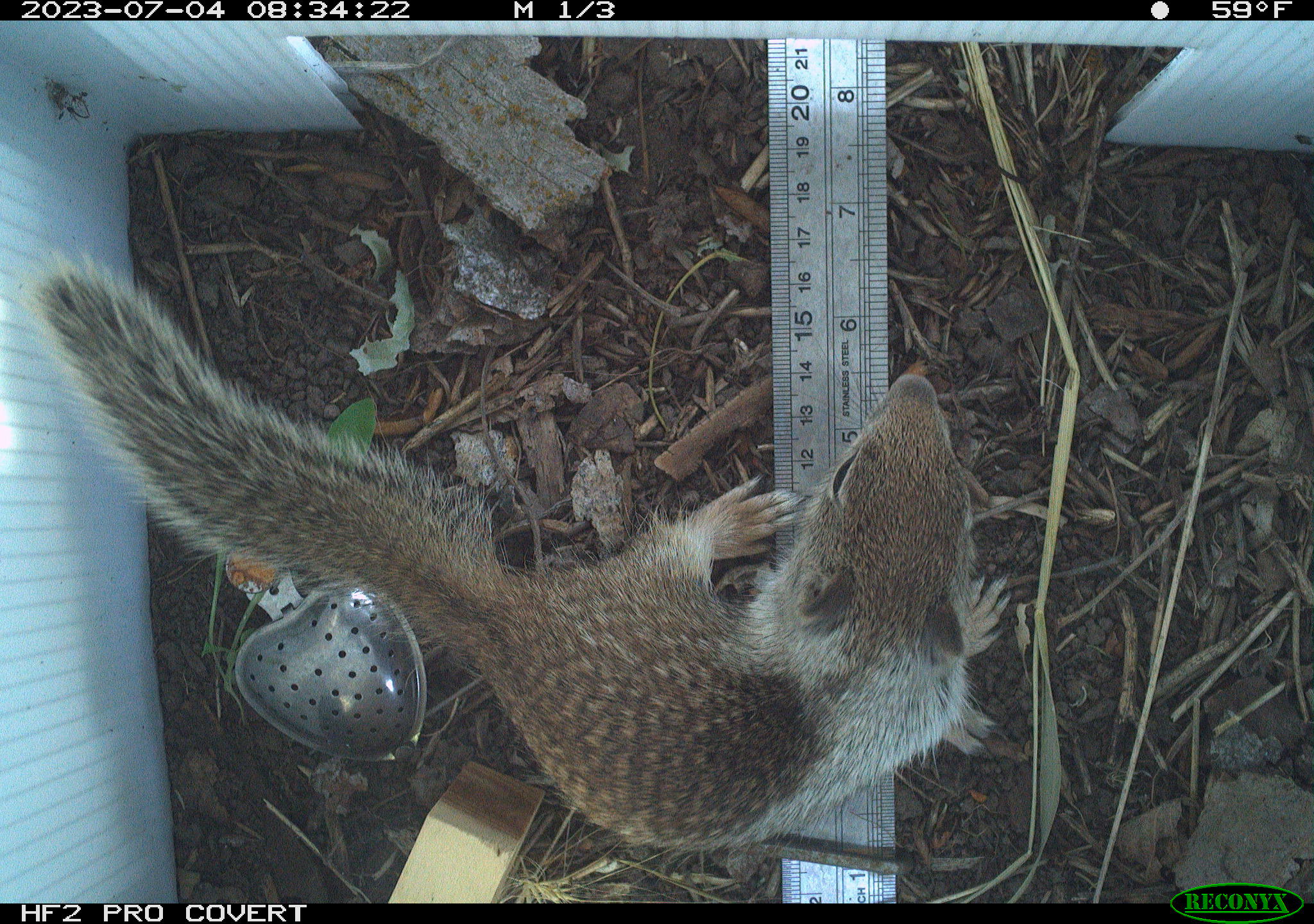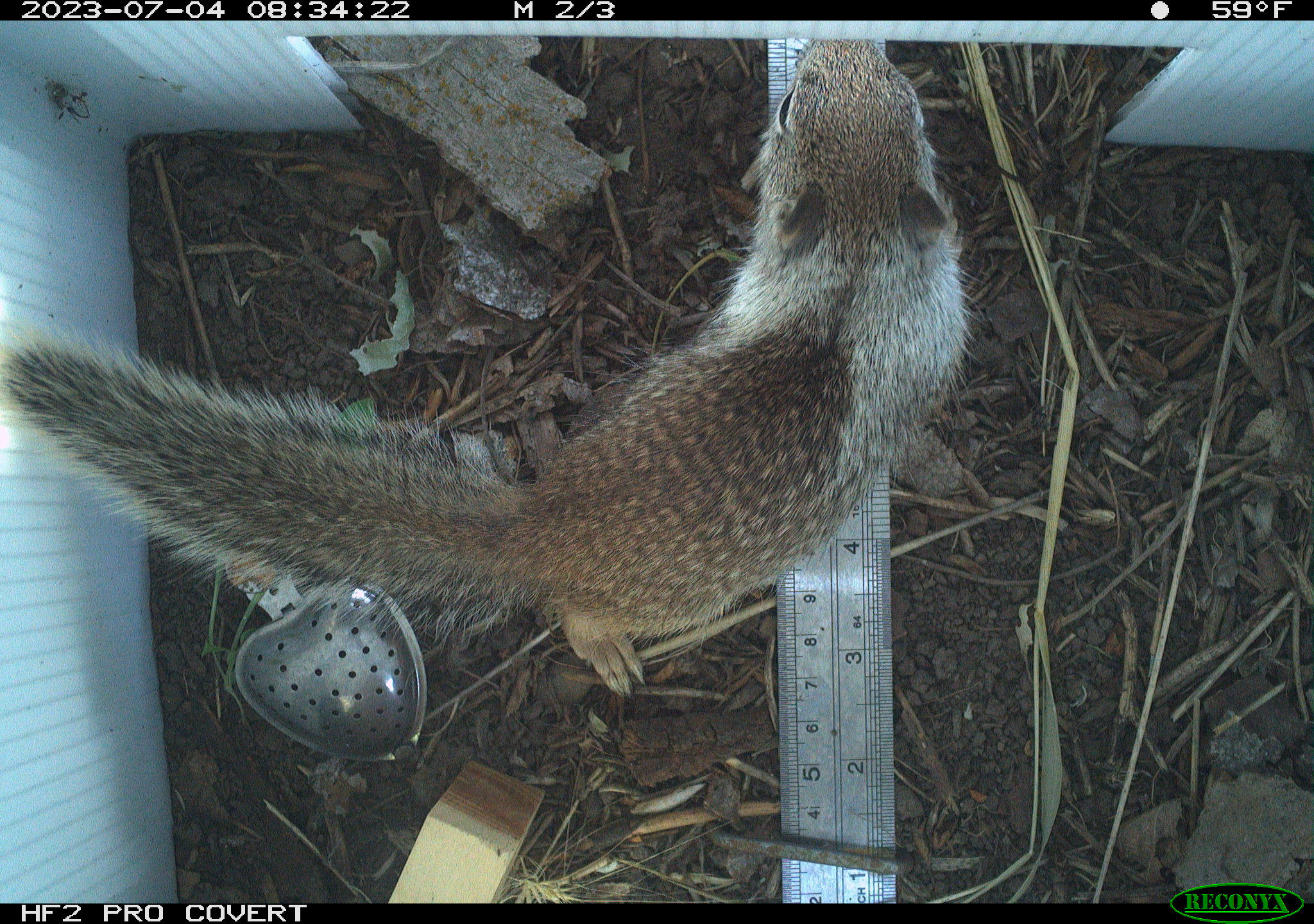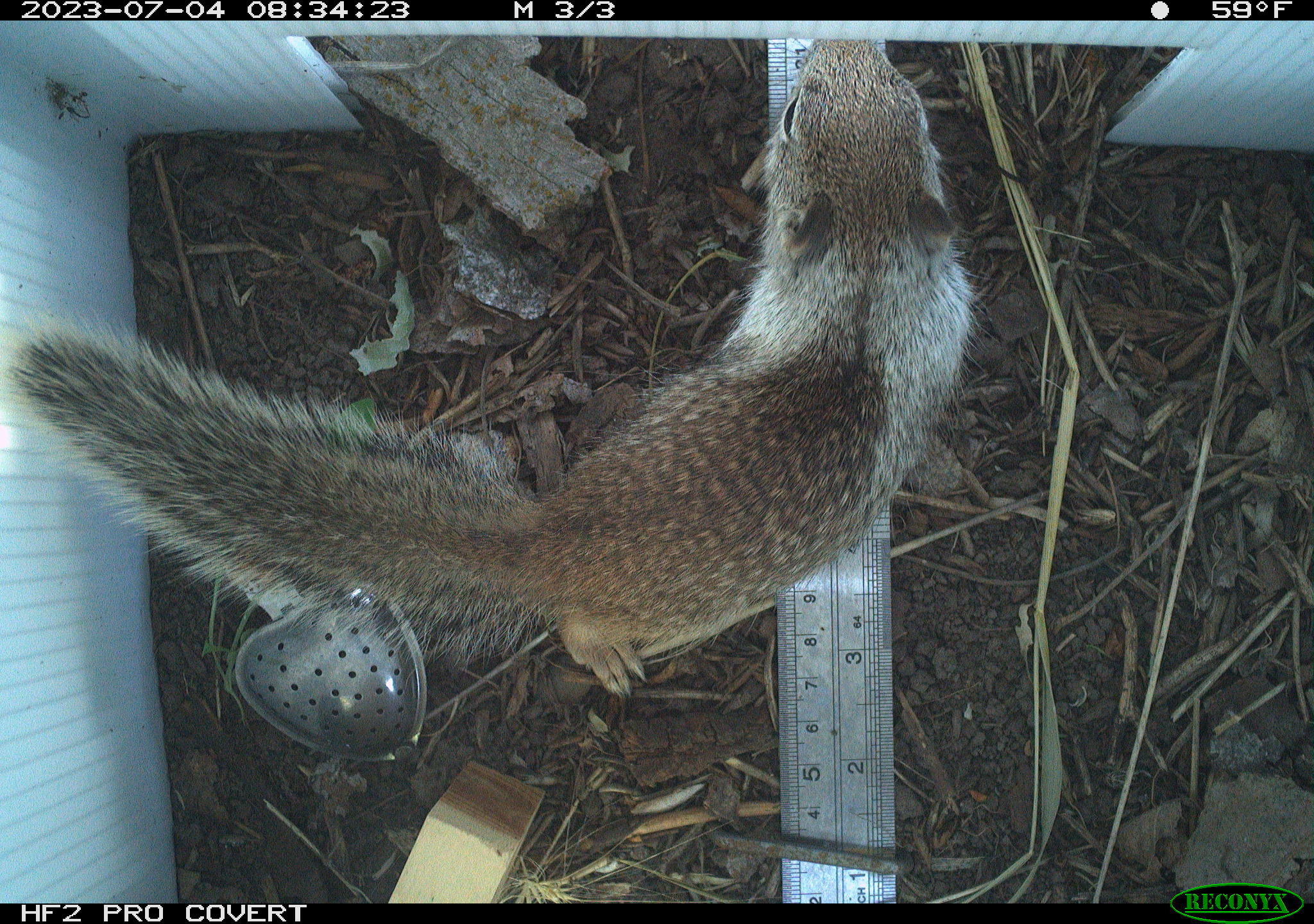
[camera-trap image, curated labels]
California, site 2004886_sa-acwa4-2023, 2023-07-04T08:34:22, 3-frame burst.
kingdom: Animalia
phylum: Chordata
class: Mammalia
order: Rodentia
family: Sciuridae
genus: Otospermophilus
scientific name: Otospermophilus beecheyi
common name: california ground squirrel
California ground squirrel (Otospermophilus beecheyi).